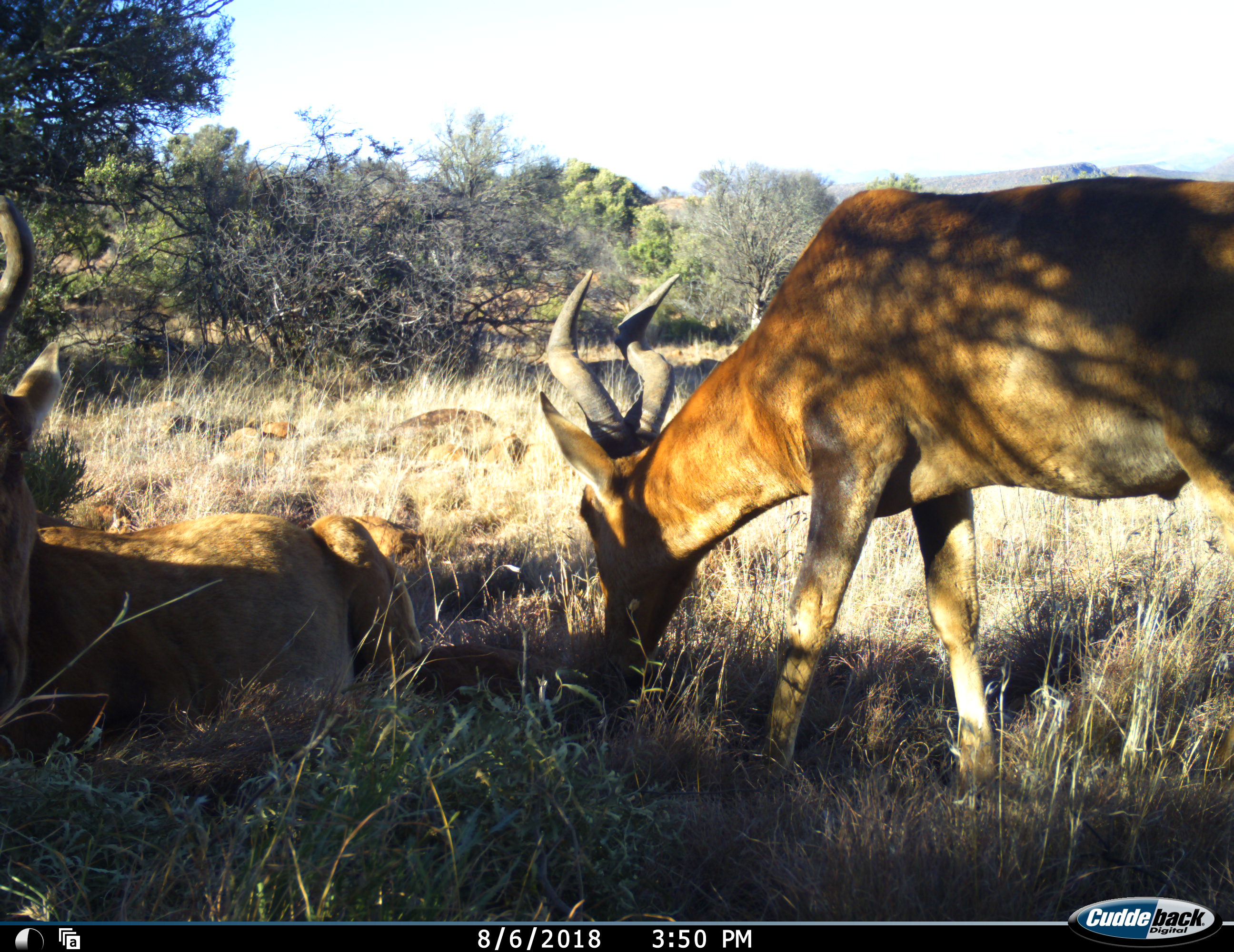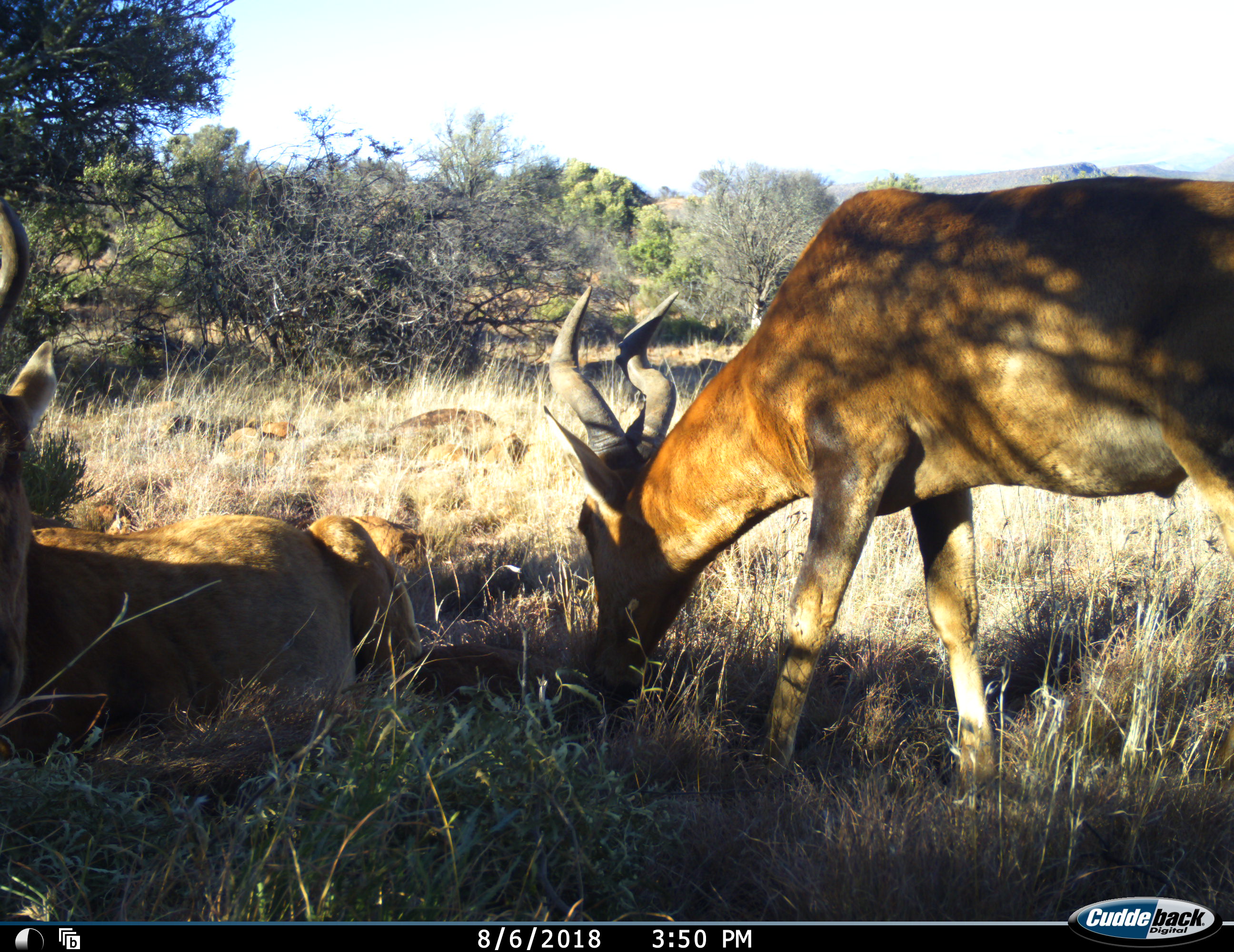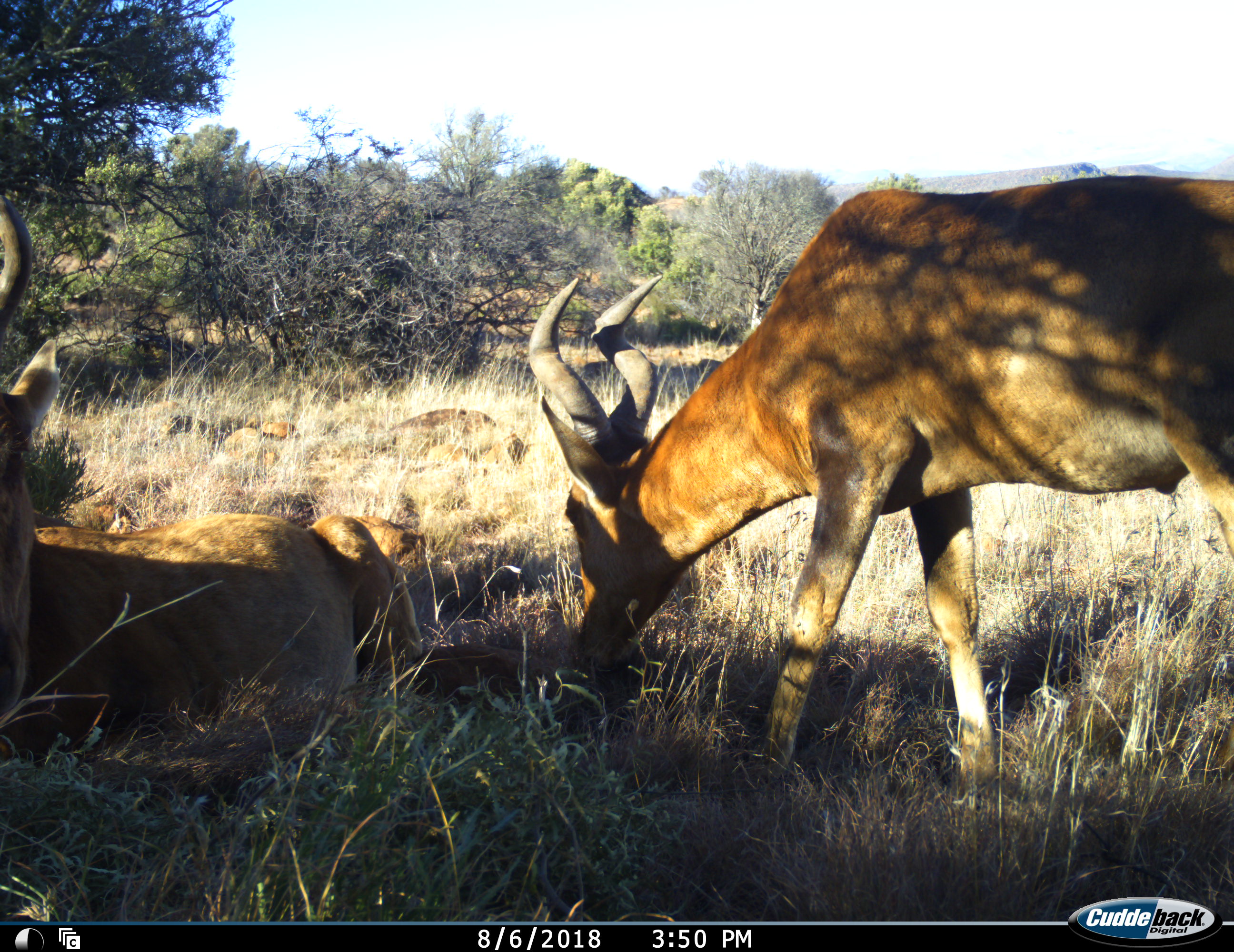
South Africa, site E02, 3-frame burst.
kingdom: Animalia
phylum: Chordata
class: Mammalia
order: Artiodactyla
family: Bovidae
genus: Alcelaphus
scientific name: Alcelaphus buselaphus caama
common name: red hartebeest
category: hartebeestred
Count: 2.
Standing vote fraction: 44%.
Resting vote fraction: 89%.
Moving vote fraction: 0%.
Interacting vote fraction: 11%.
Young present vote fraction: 11%.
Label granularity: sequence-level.